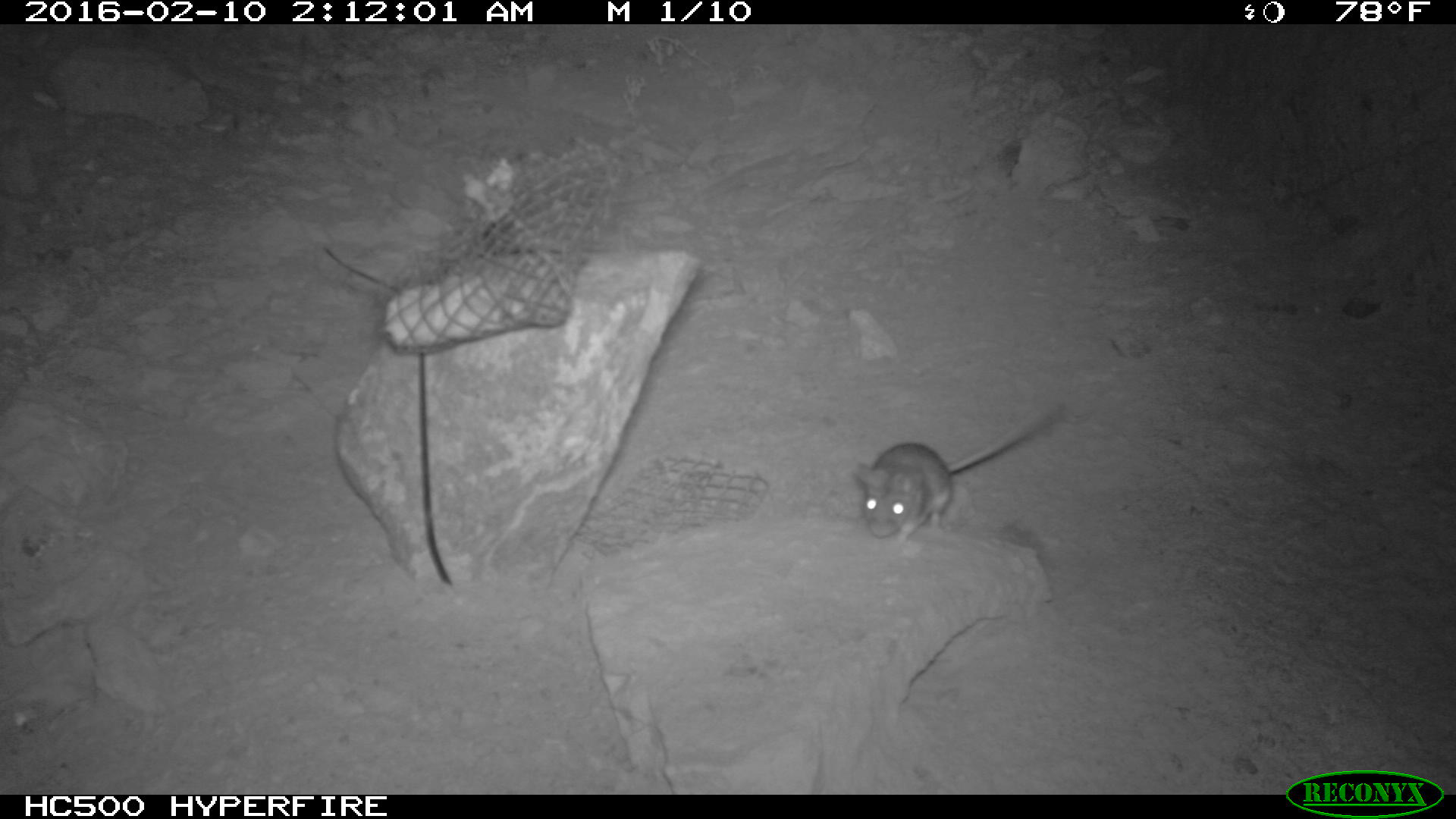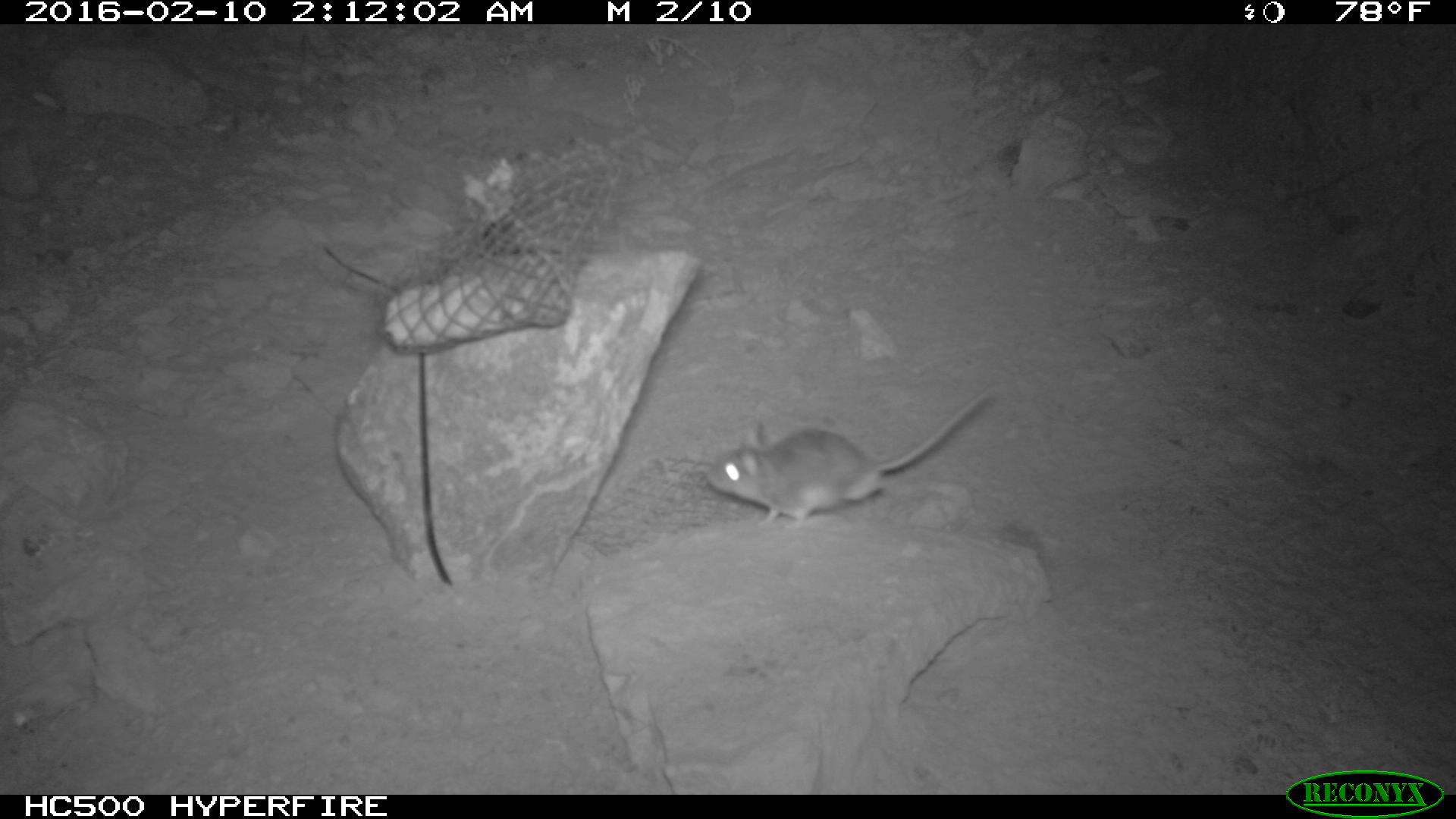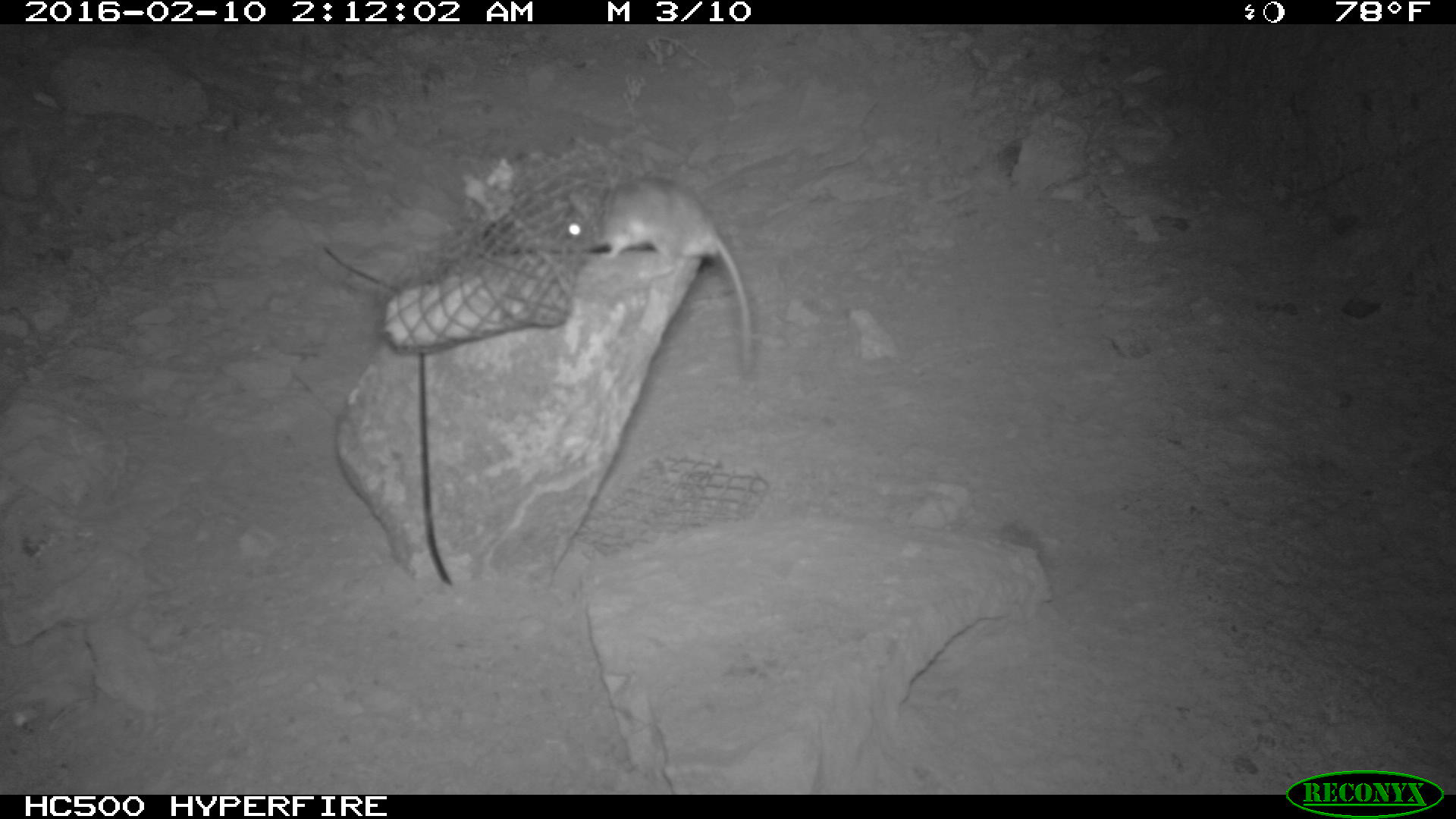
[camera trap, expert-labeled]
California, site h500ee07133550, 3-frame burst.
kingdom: Animalia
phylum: Chordata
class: Mammalia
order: Rodentia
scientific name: Rodentia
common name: rodent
Rodent (Rodentia).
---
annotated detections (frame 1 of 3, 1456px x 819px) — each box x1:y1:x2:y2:
rodent: 855:406:1061:546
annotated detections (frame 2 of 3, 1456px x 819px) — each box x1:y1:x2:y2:
rodent: 704:380:1002:529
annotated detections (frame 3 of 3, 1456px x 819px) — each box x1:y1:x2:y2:
rodent: 542:173:753:375